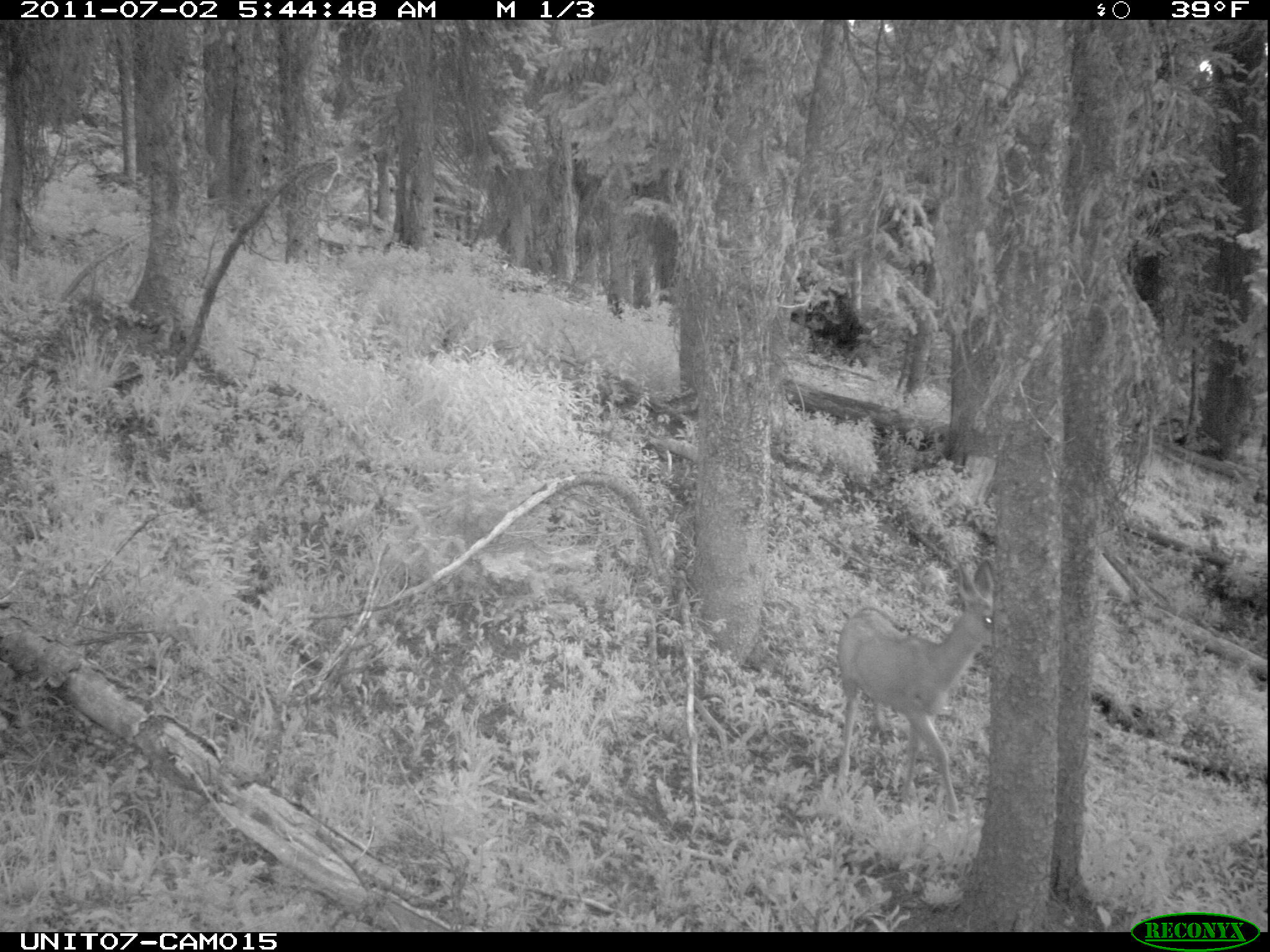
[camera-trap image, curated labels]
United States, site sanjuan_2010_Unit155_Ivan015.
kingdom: Animalia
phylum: Chordata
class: Mammalia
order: Artiodactyla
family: Cervidae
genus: Odocoileus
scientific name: Odocoileus hemionus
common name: mule deer